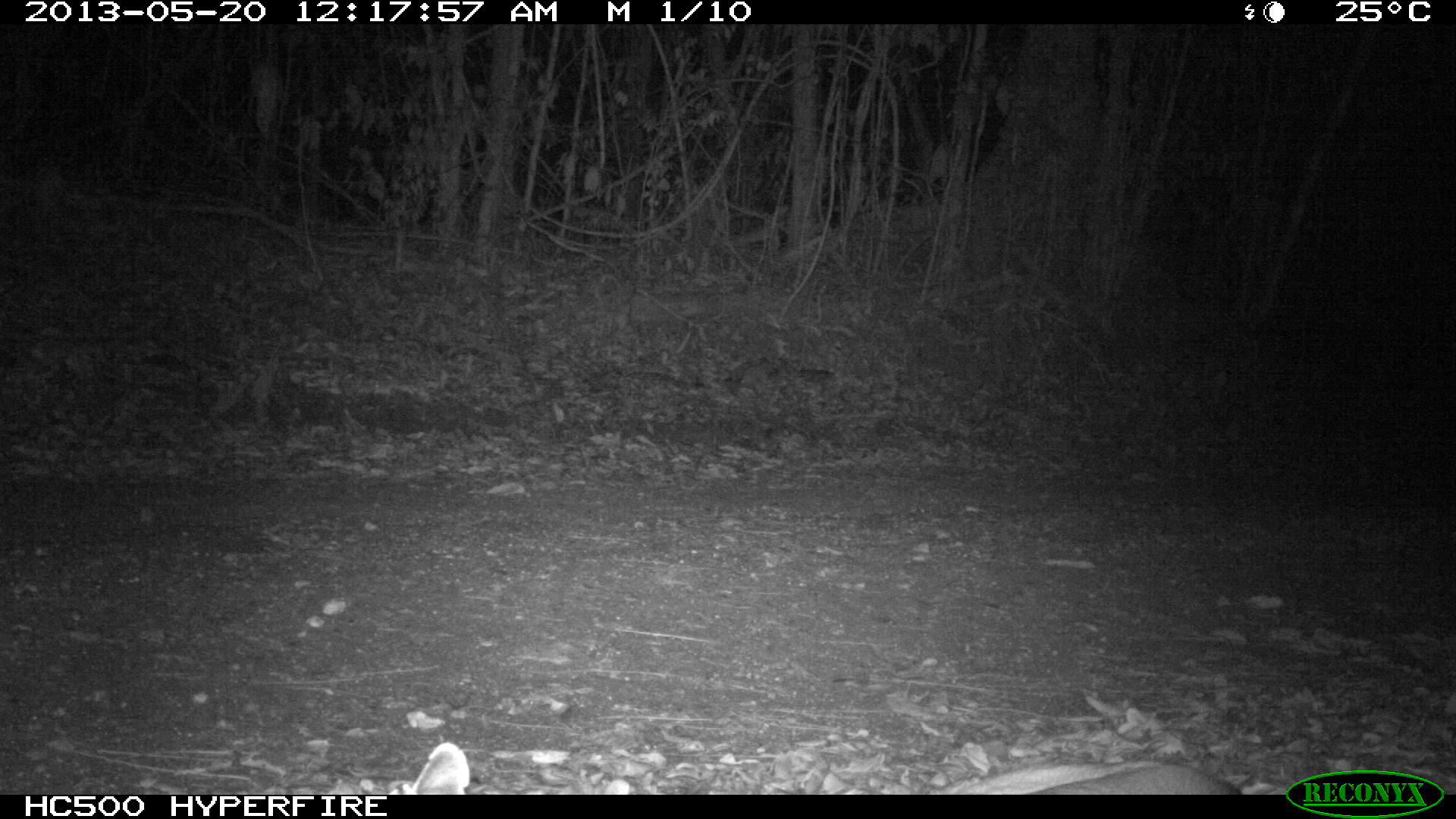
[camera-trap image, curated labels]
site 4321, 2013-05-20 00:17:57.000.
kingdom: Animalia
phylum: Chordata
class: Mammalia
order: Carnivora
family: Felidae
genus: Puma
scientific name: Puma concolor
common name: mountain lion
Puma concolor (mountain lion), count 1, sex male.